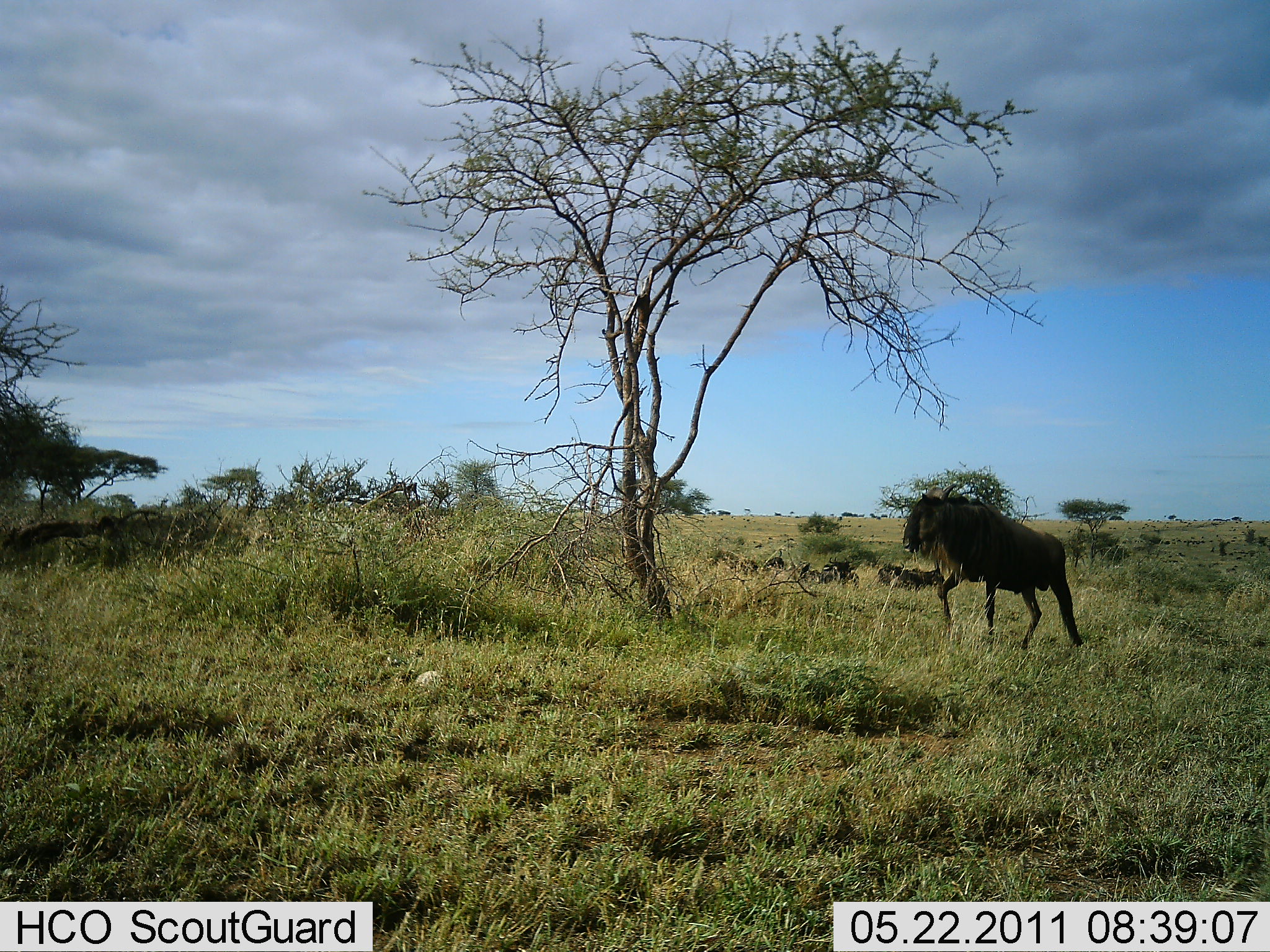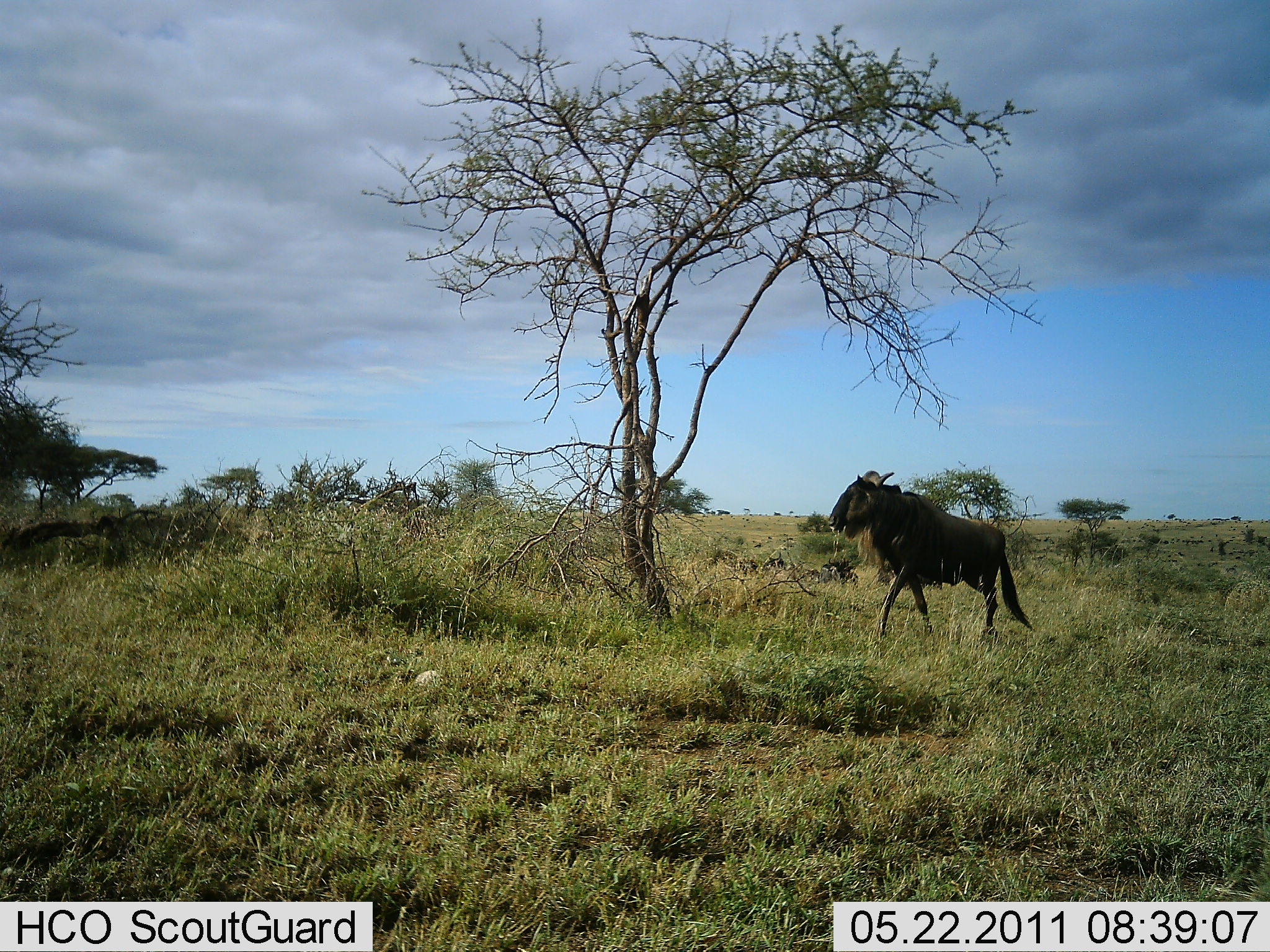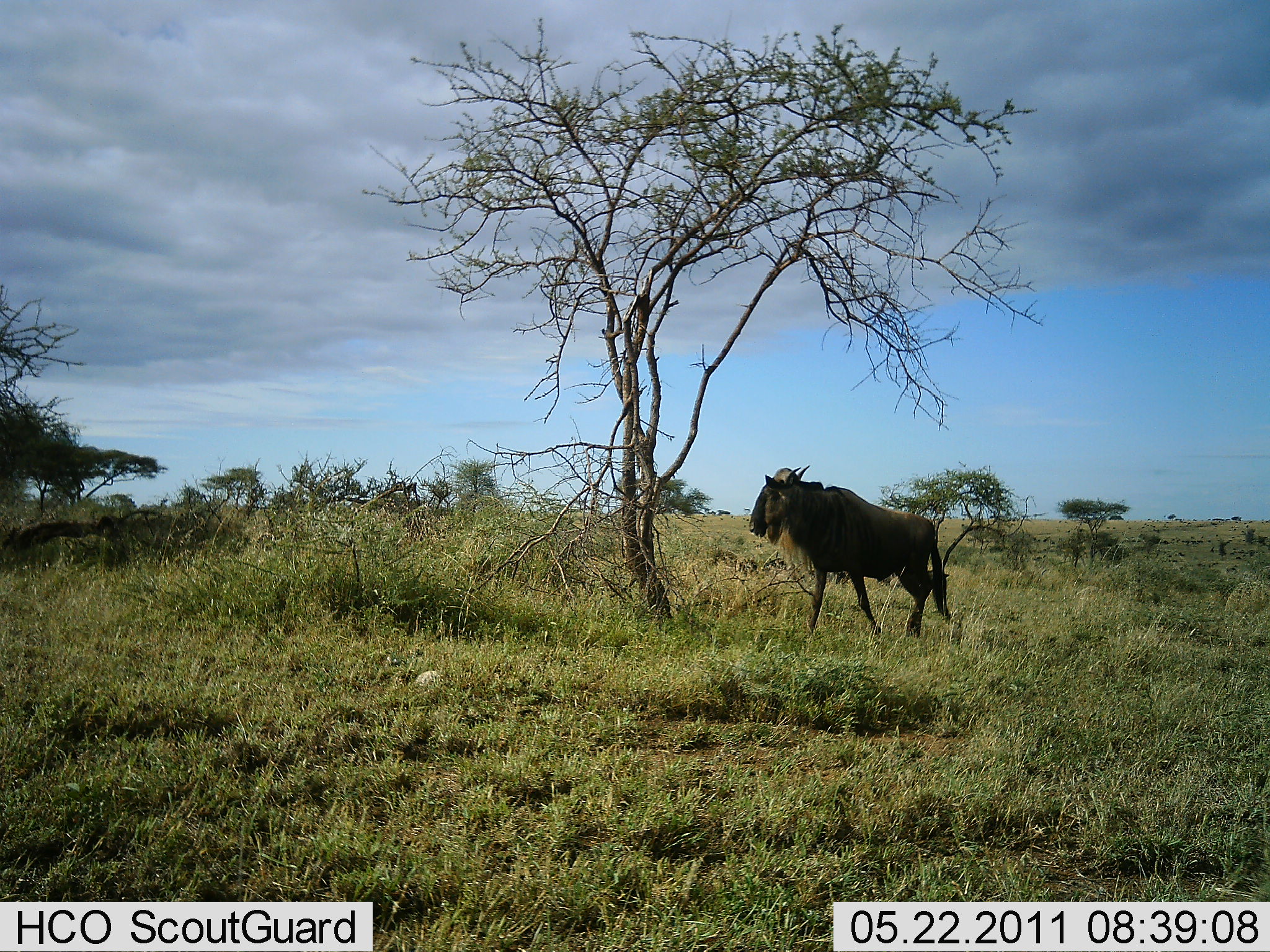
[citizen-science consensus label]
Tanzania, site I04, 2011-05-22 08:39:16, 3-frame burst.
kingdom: Animalia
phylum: Chordata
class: Mammalia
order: Artiodactyla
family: Bovidae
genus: Connochaetes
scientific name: Connochaetes taurinus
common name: blue wildebeest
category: wildebeest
Wildebeest (blue wildebeest) (Connochaetes taurinus), count 1. Behavior (volunteer vote fractions): standing 9%, resting 0%, moving 100%, interacting 0%. Young present (vote fraction): 0%. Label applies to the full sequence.